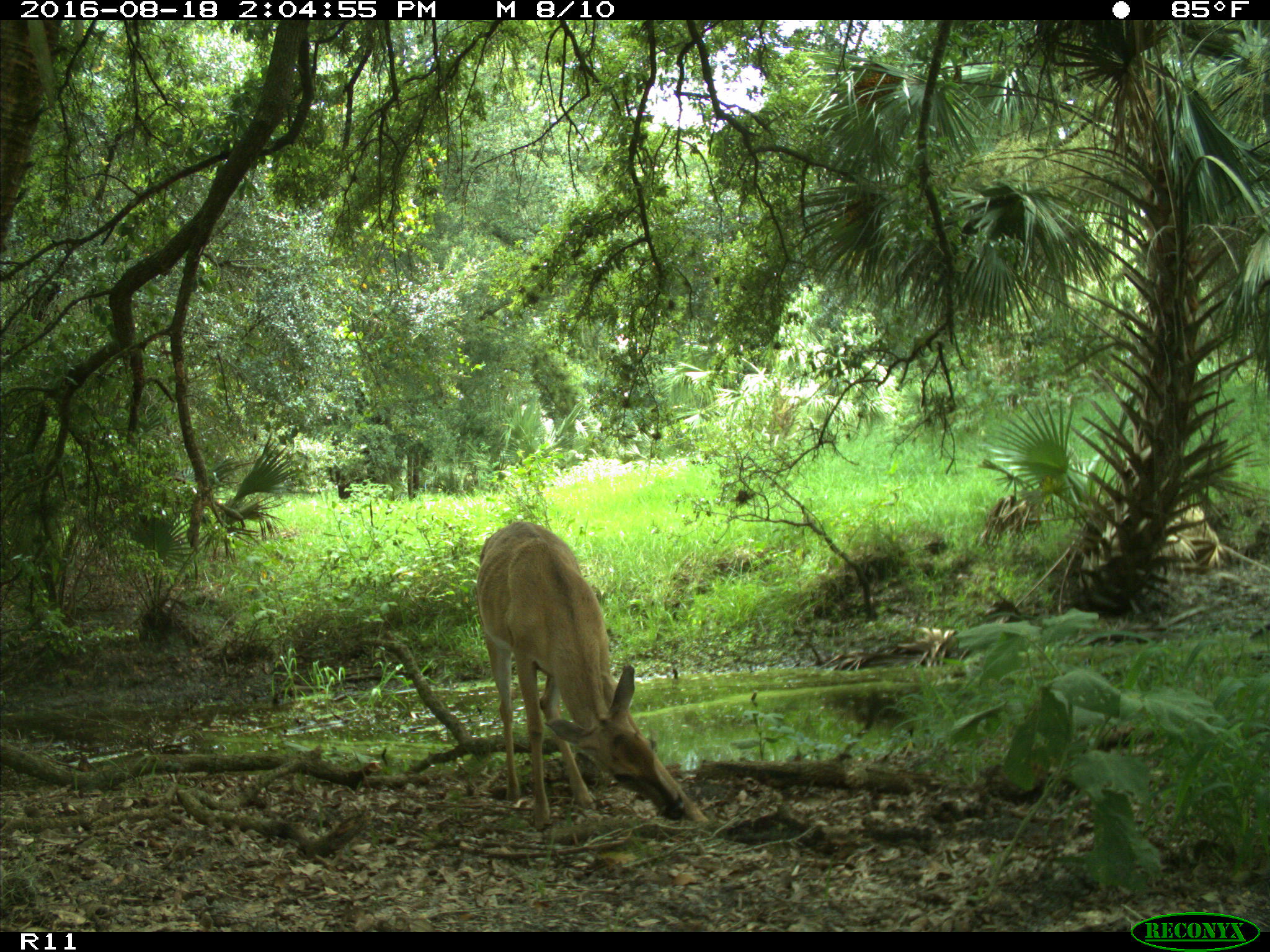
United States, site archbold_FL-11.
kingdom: Animalia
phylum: Chordata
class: Mammalia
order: Artiodactyla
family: Cervidae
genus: Odocoileus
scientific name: Odocoileus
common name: deer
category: unidentified deer